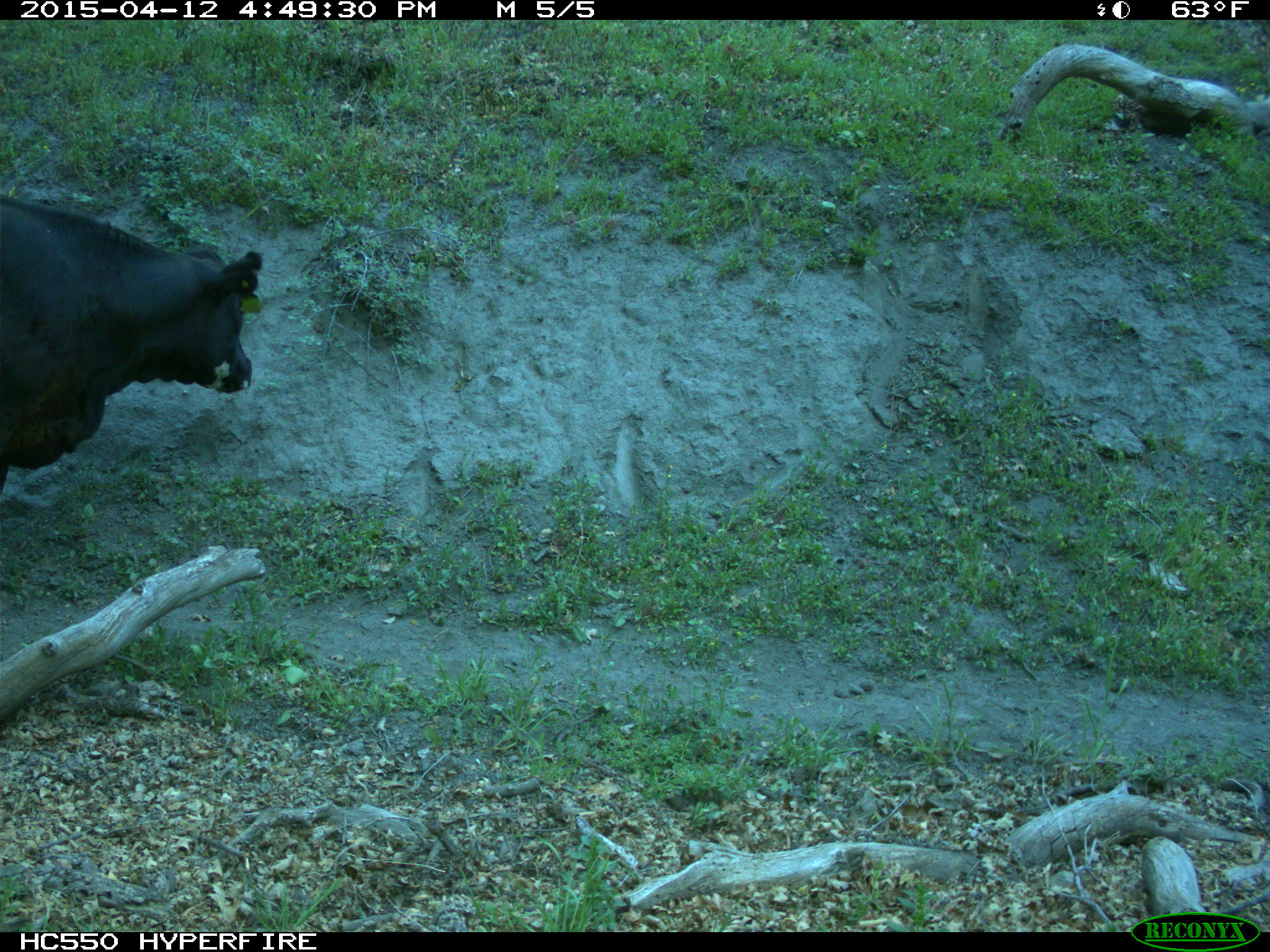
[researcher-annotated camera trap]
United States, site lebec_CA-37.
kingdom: Animalia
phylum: Chordata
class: Mammalia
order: Artiodactyla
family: Bovidae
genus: Bos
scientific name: Bos taurus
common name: domestic cow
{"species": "Bos taurus (domestic cow)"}